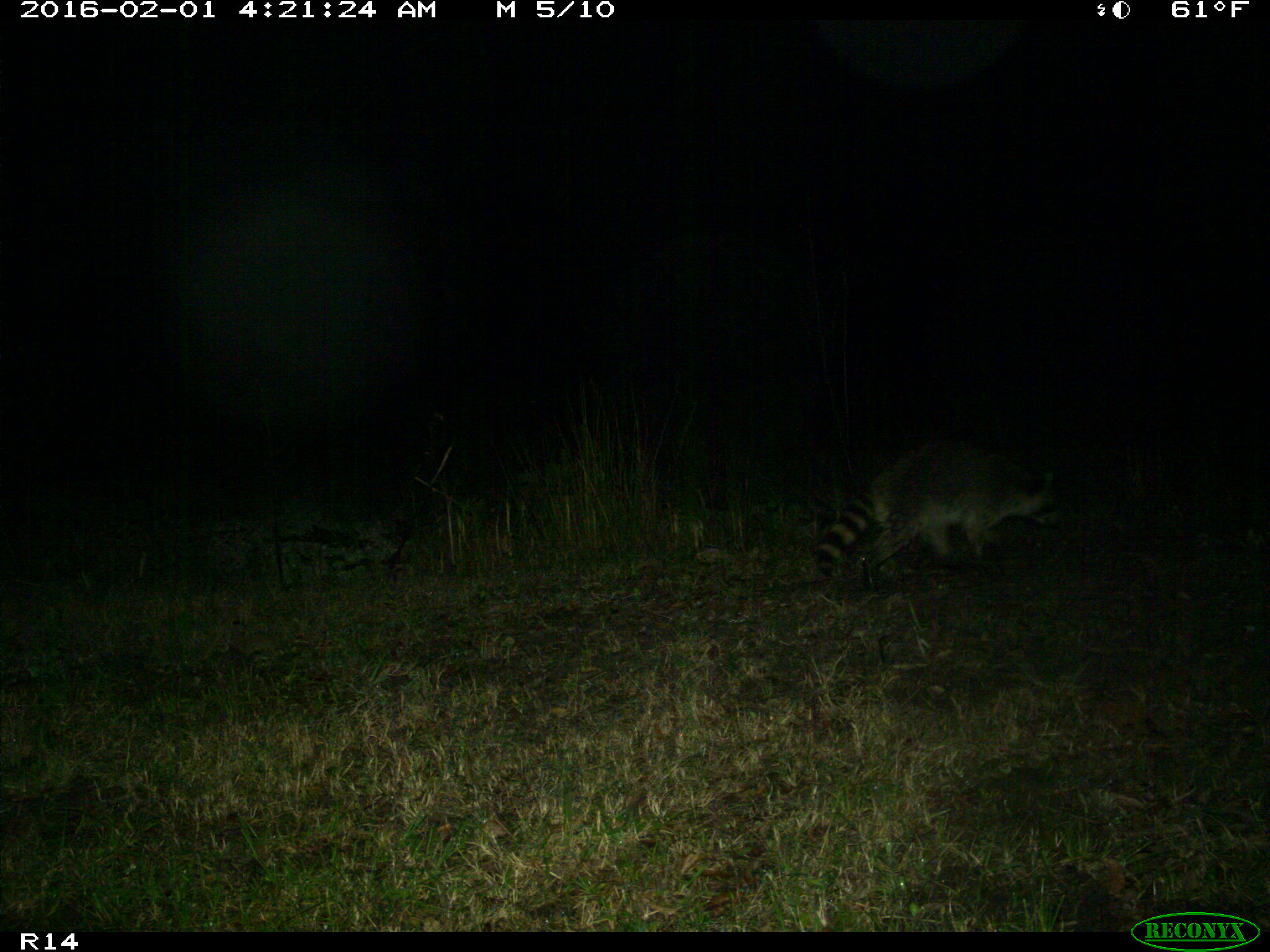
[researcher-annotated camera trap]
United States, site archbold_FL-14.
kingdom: Animalia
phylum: Chordata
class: Mammalia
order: Carnivora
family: Procyonidae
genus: Procyon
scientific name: Procyon lotor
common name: common raccoon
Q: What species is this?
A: Procyon lotor (common raccoon).